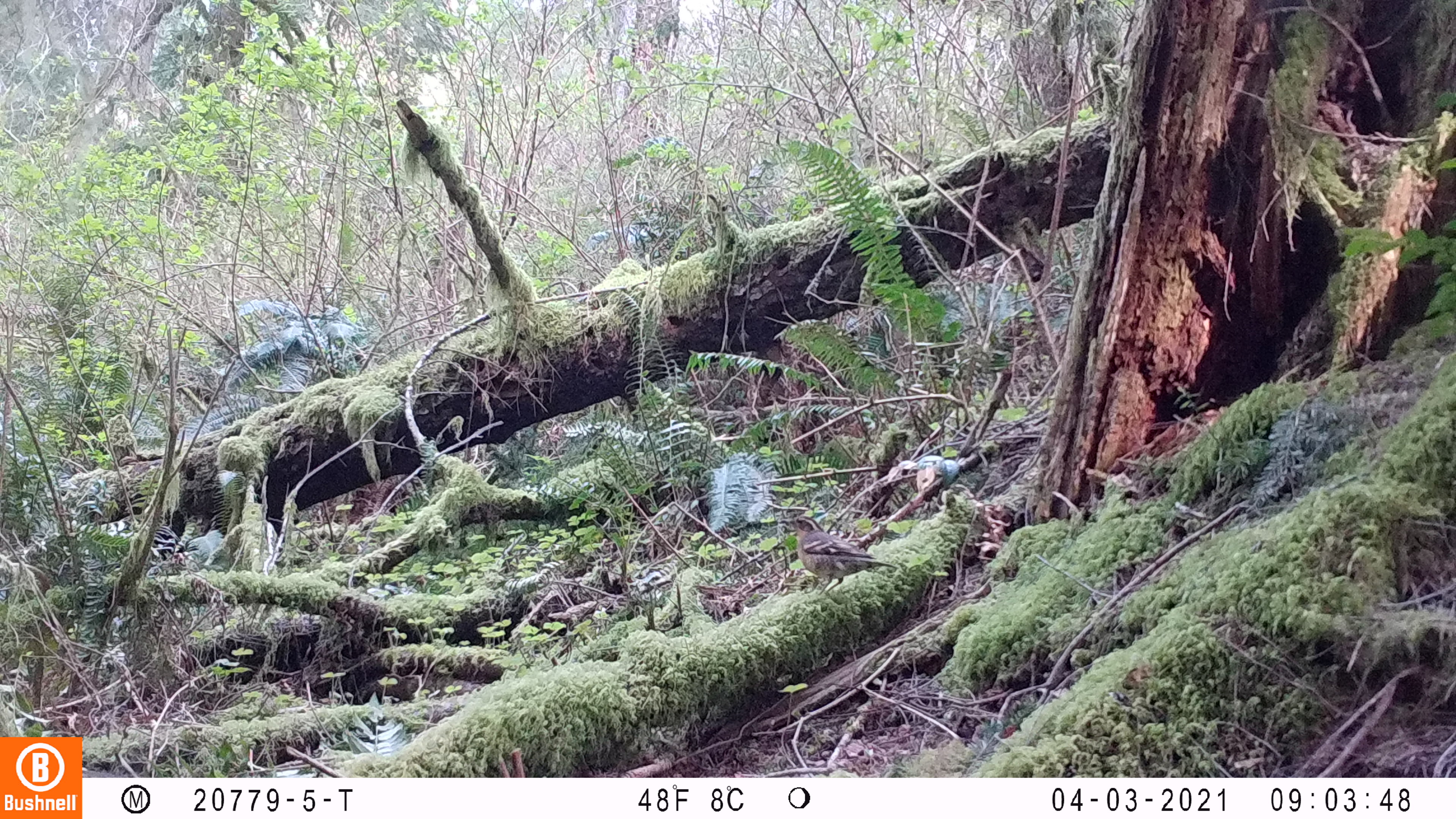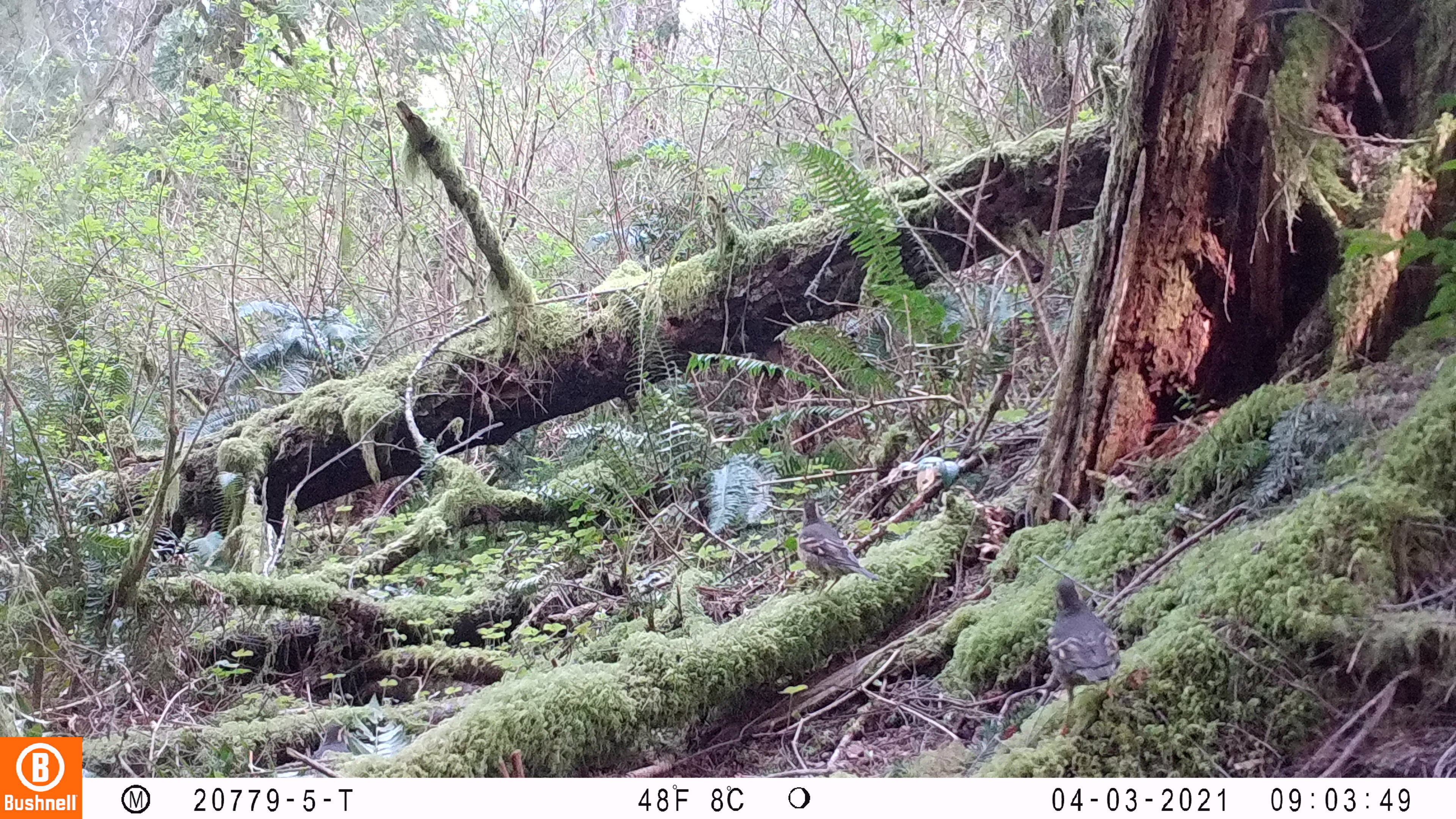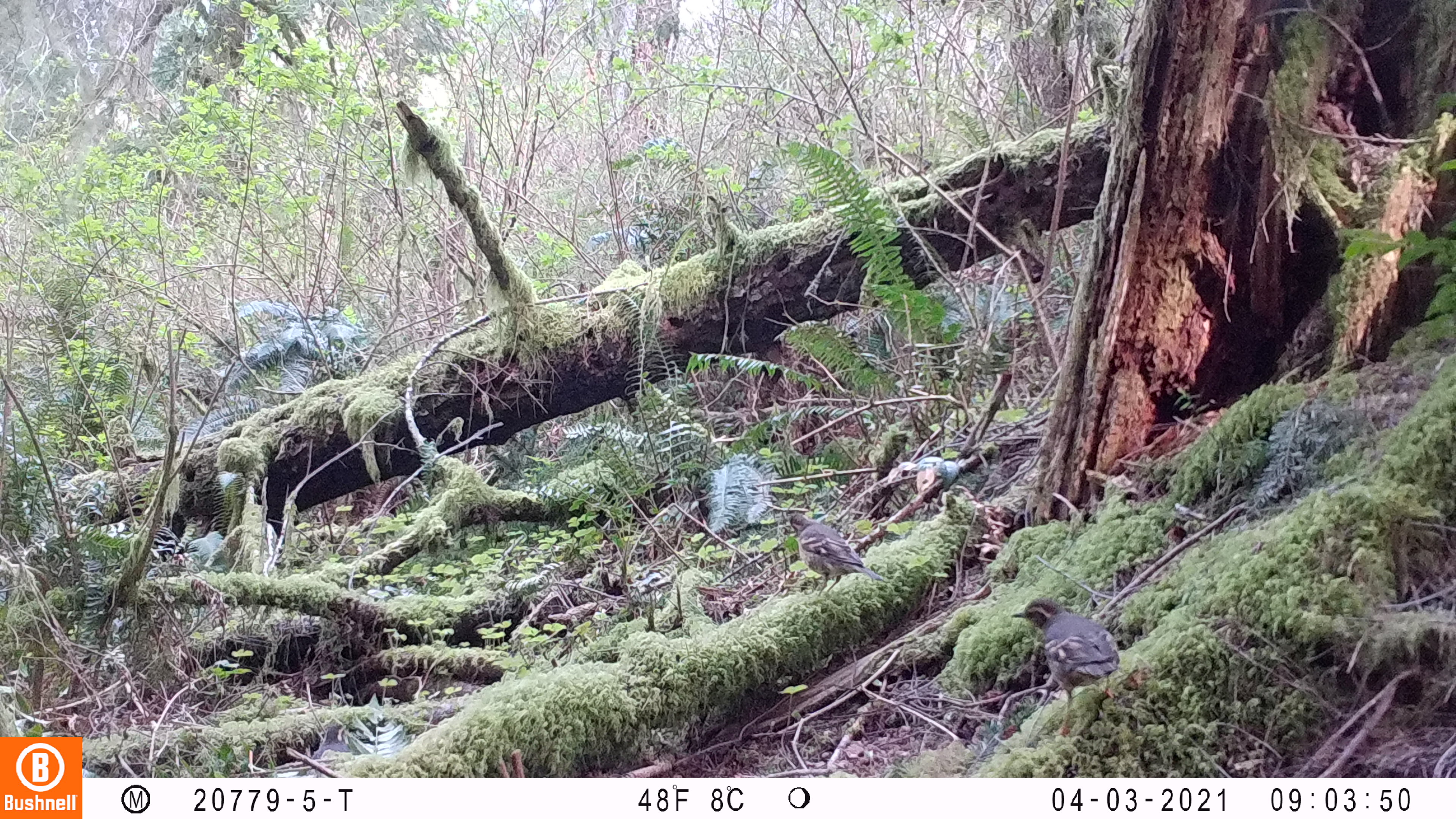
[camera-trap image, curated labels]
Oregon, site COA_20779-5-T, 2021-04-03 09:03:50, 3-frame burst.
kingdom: Animalia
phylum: Chordata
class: Aves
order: Passeriformes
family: Turdidae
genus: Ixoreus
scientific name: Ixoreus naevius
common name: varied thrush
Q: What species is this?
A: Varied thrush (Ixoreus naevius).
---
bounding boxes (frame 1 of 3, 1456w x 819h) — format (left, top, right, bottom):
varied thrush: (743, 489, 915, 619)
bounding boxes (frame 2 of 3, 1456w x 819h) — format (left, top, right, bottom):
varied thrush: (1004, 548, 1157, 764); (771, 472, 894, 613)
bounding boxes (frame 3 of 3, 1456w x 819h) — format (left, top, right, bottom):
varied thrush: (983, 584, 1152, 751); (752, 496, 890, 615)